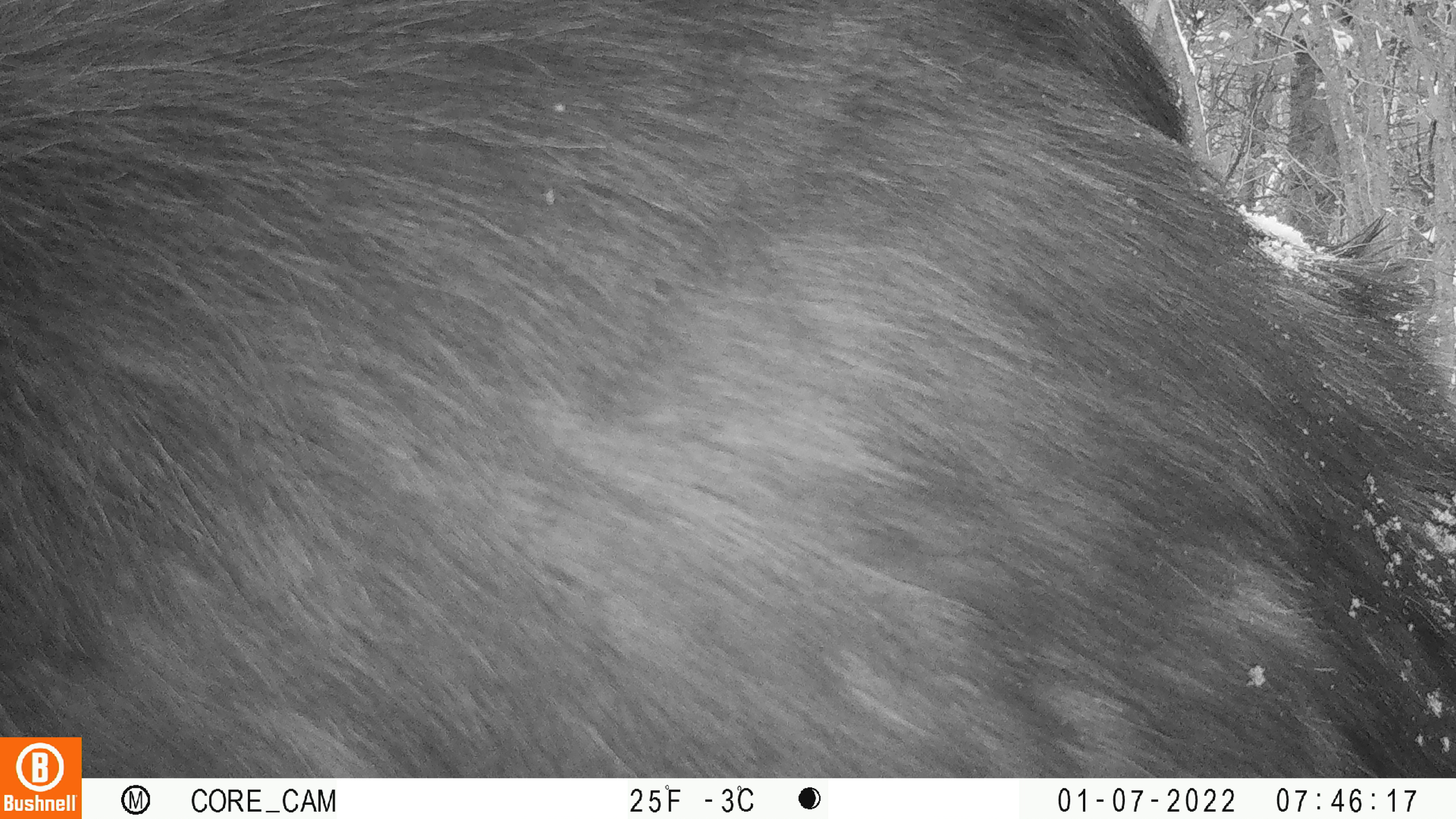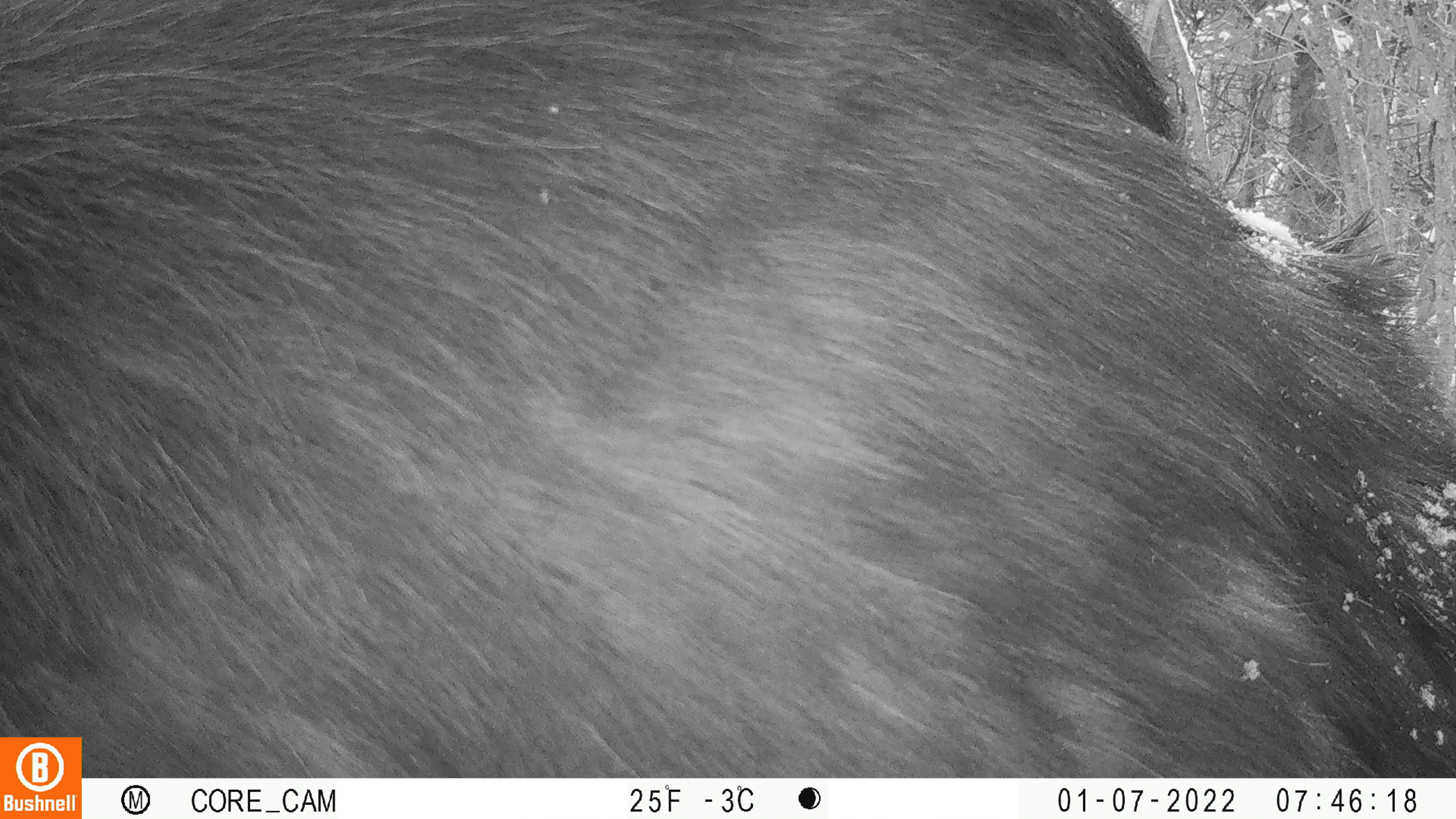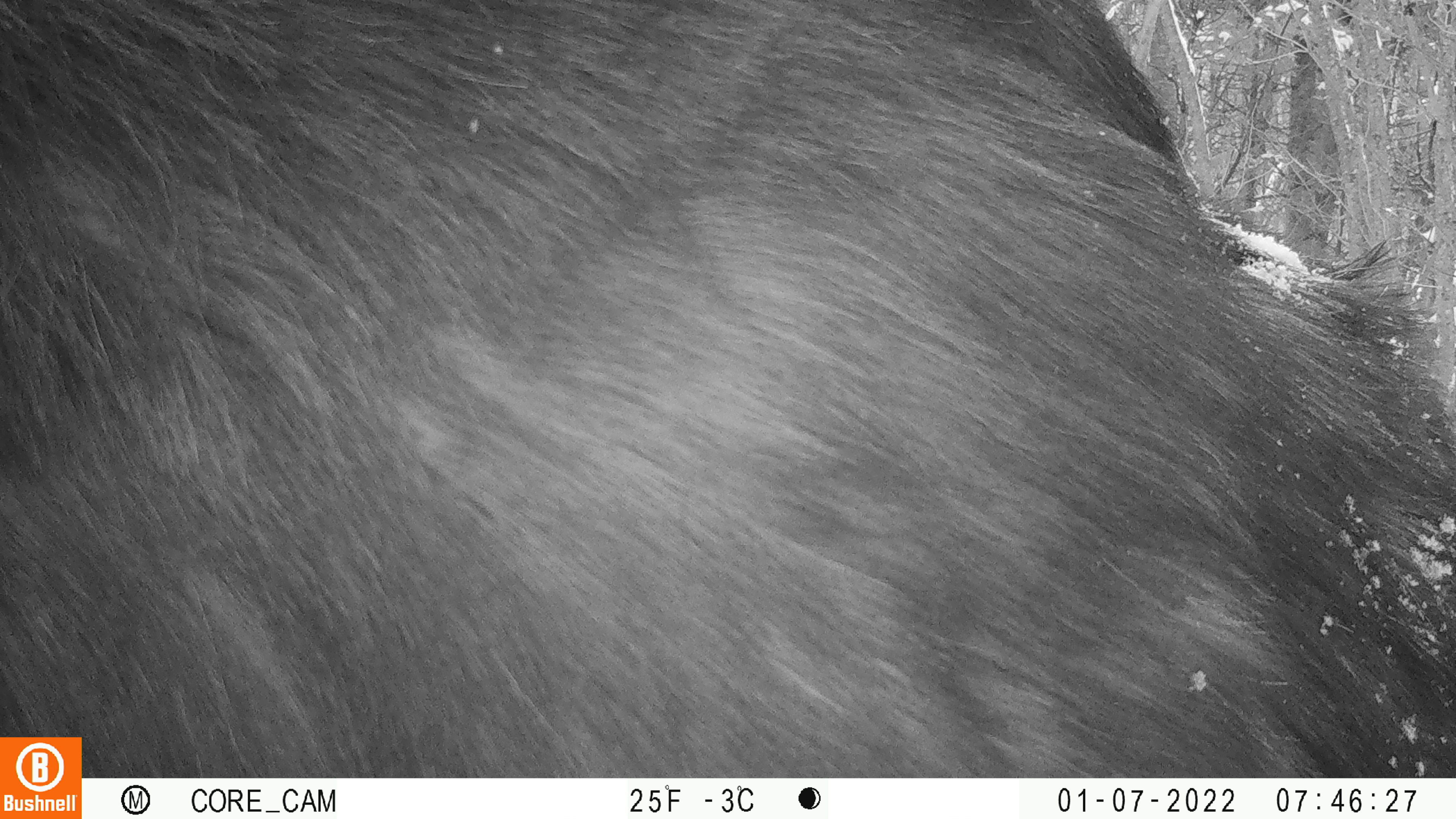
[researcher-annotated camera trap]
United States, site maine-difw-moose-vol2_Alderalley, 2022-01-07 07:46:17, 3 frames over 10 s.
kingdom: Animalia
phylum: Chordata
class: Mammalia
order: Artiodactyla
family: Cervidae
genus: Alces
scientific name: Alces alces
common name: moose